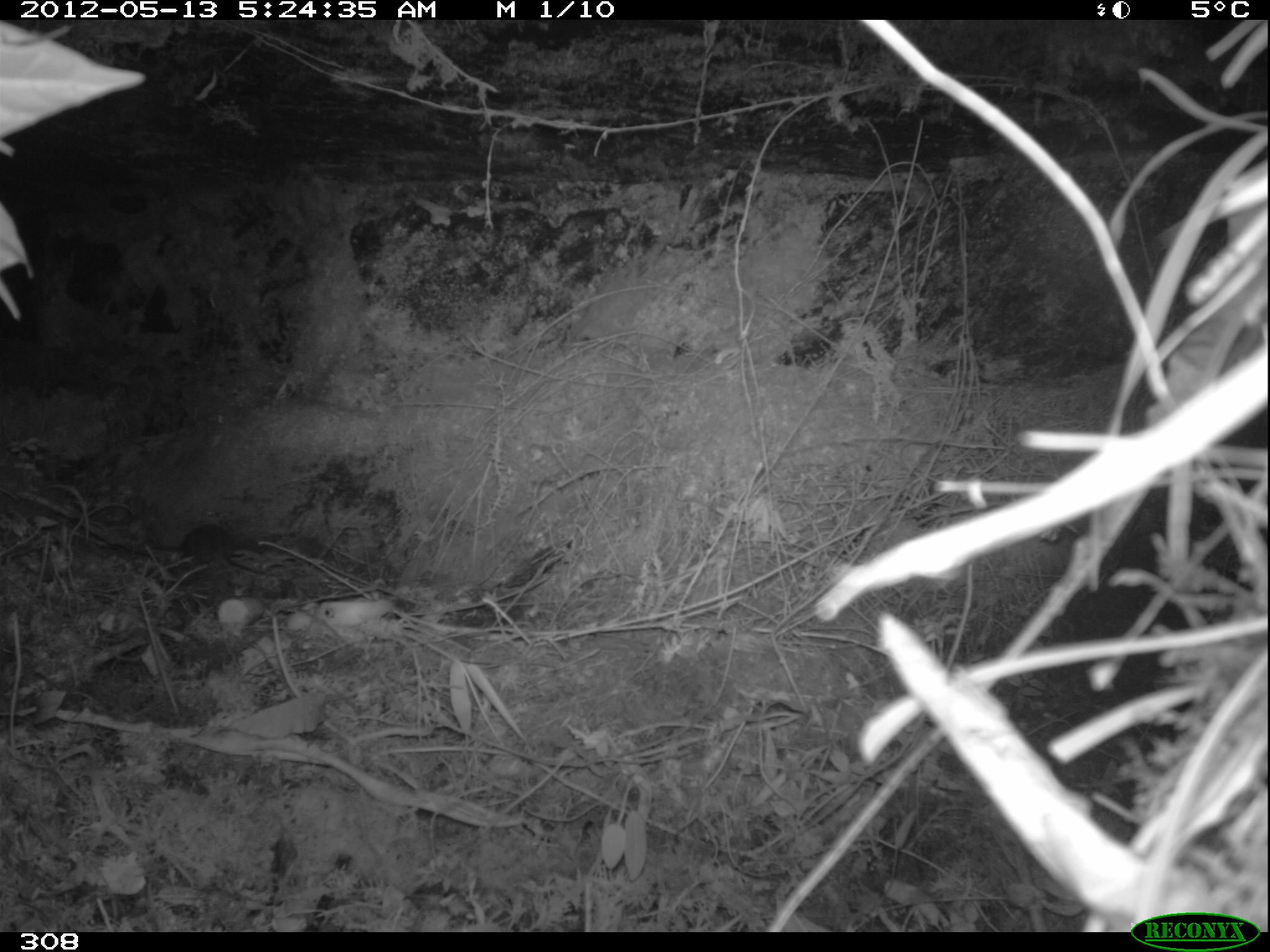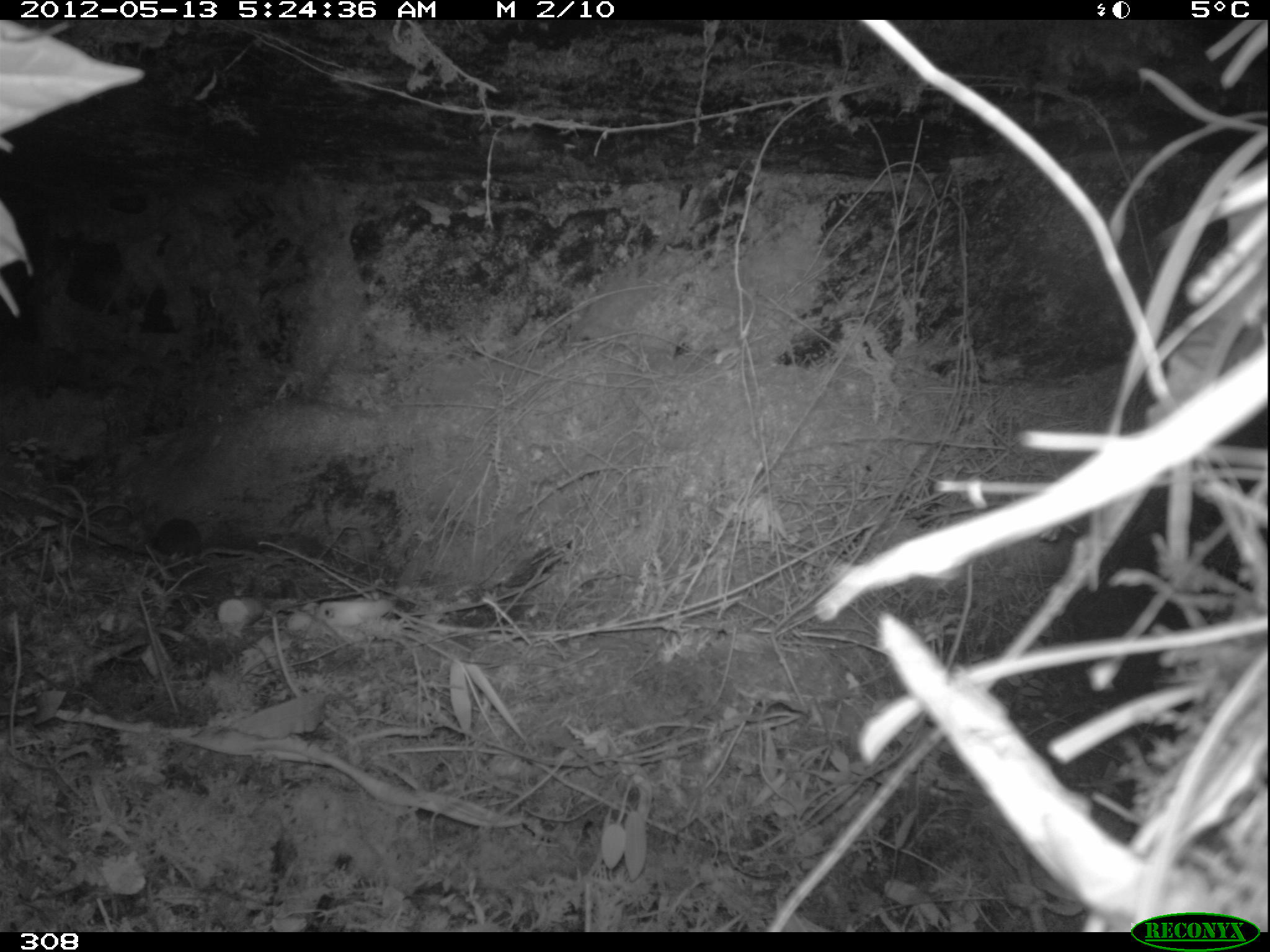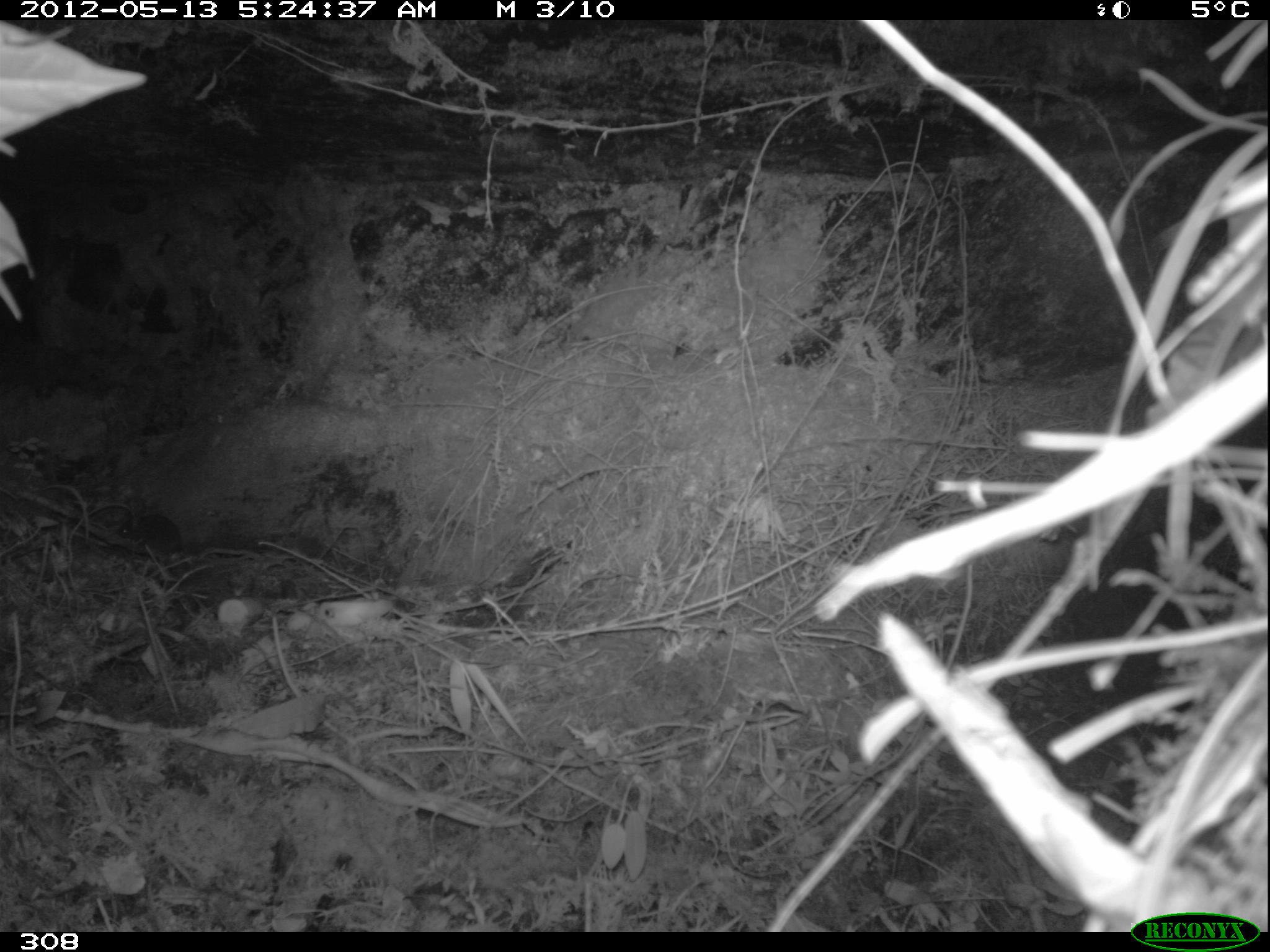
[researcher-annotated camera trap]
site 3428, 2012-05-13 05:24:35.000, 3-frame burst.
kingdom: Animalia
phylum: Chordata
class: Mammalia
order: Rodentia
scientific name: Rodentia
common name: rodents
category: unknown rodent